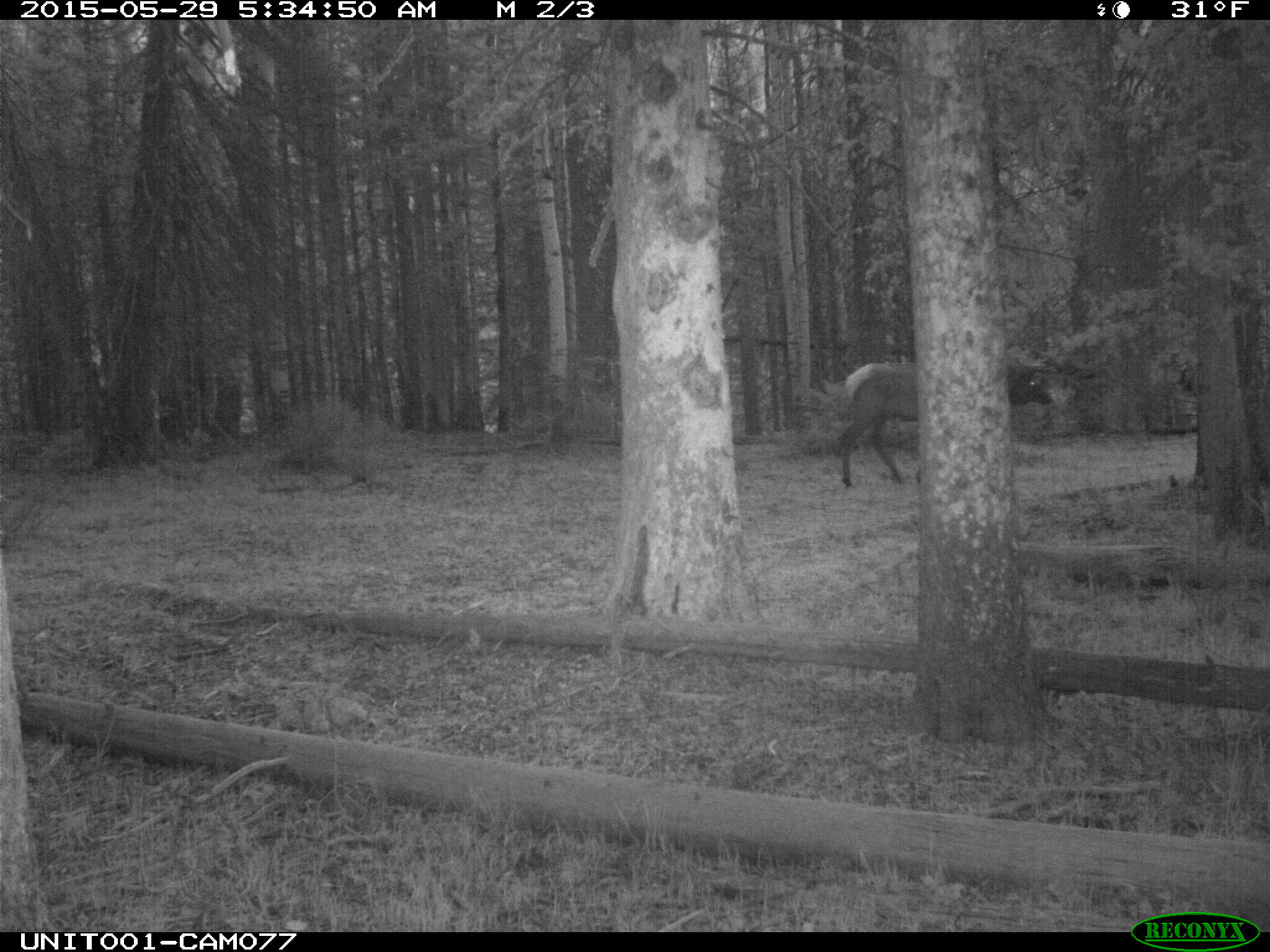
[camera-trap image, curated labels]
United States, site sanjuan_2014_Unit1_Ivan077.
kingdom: Animalia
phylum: Chordata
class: Mammalia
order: Artiodactyla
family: Cervidae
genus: Cervus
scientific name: Cervus elaphus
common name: red deer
Cervus elaphus (red deer).